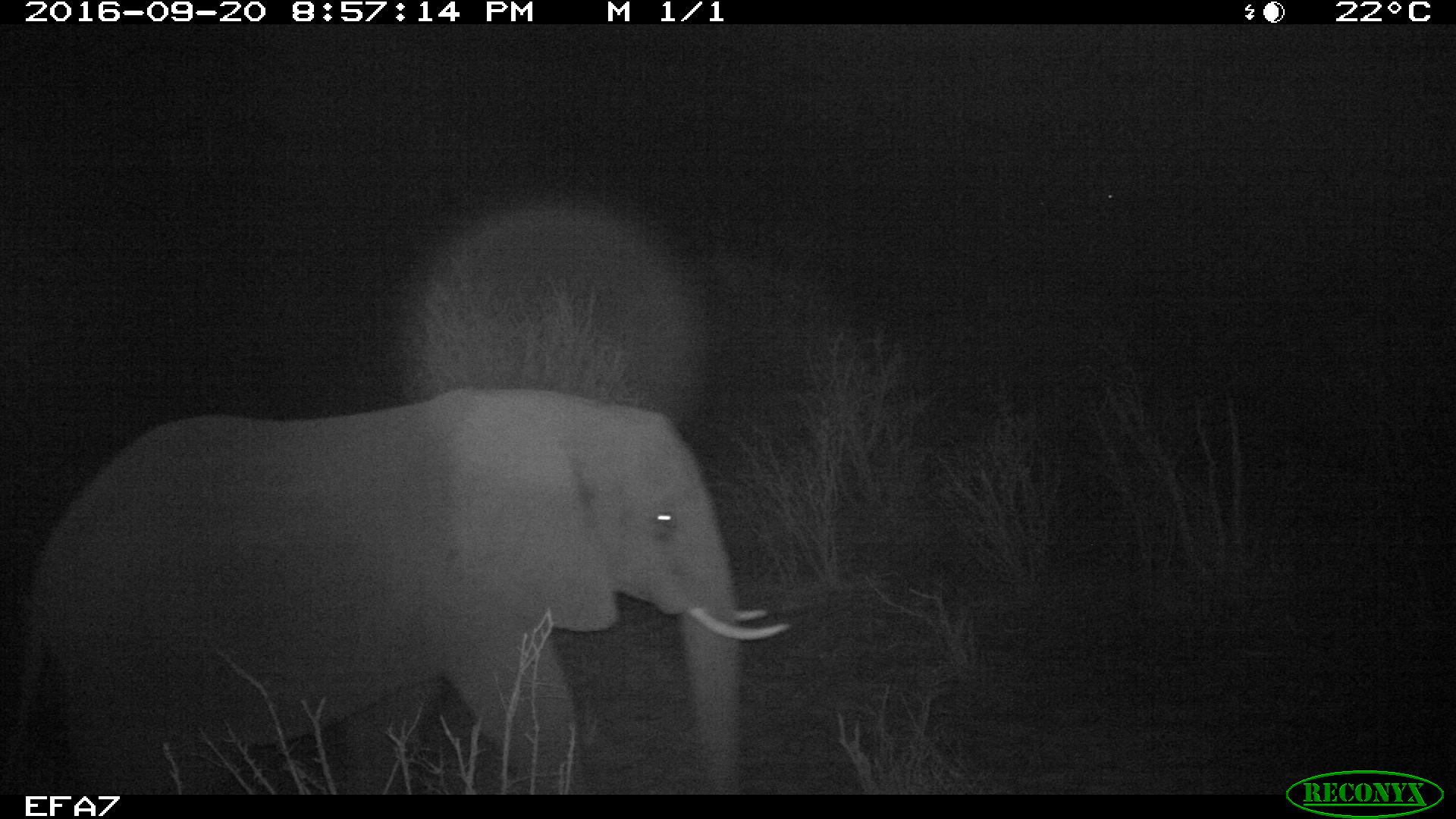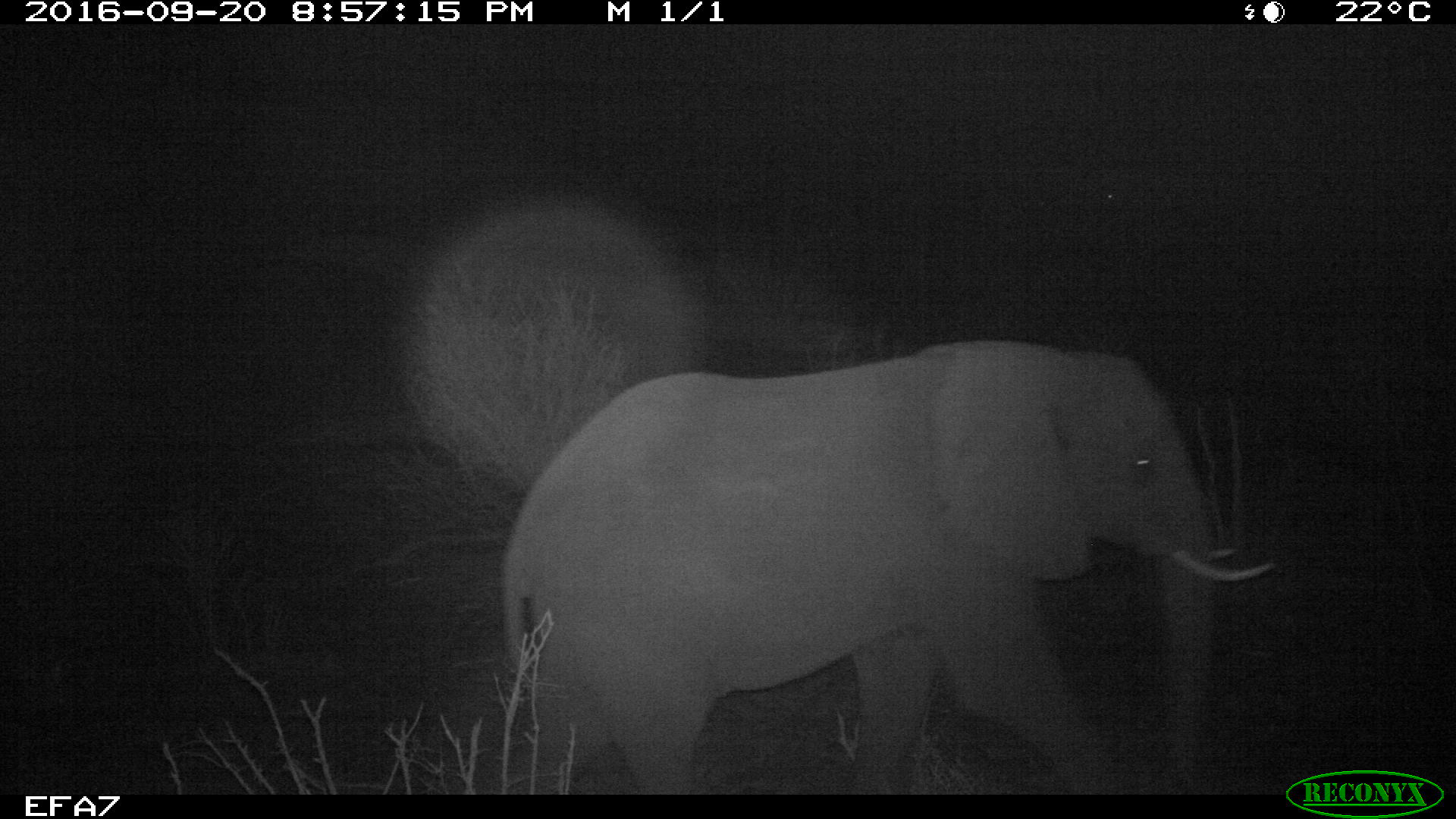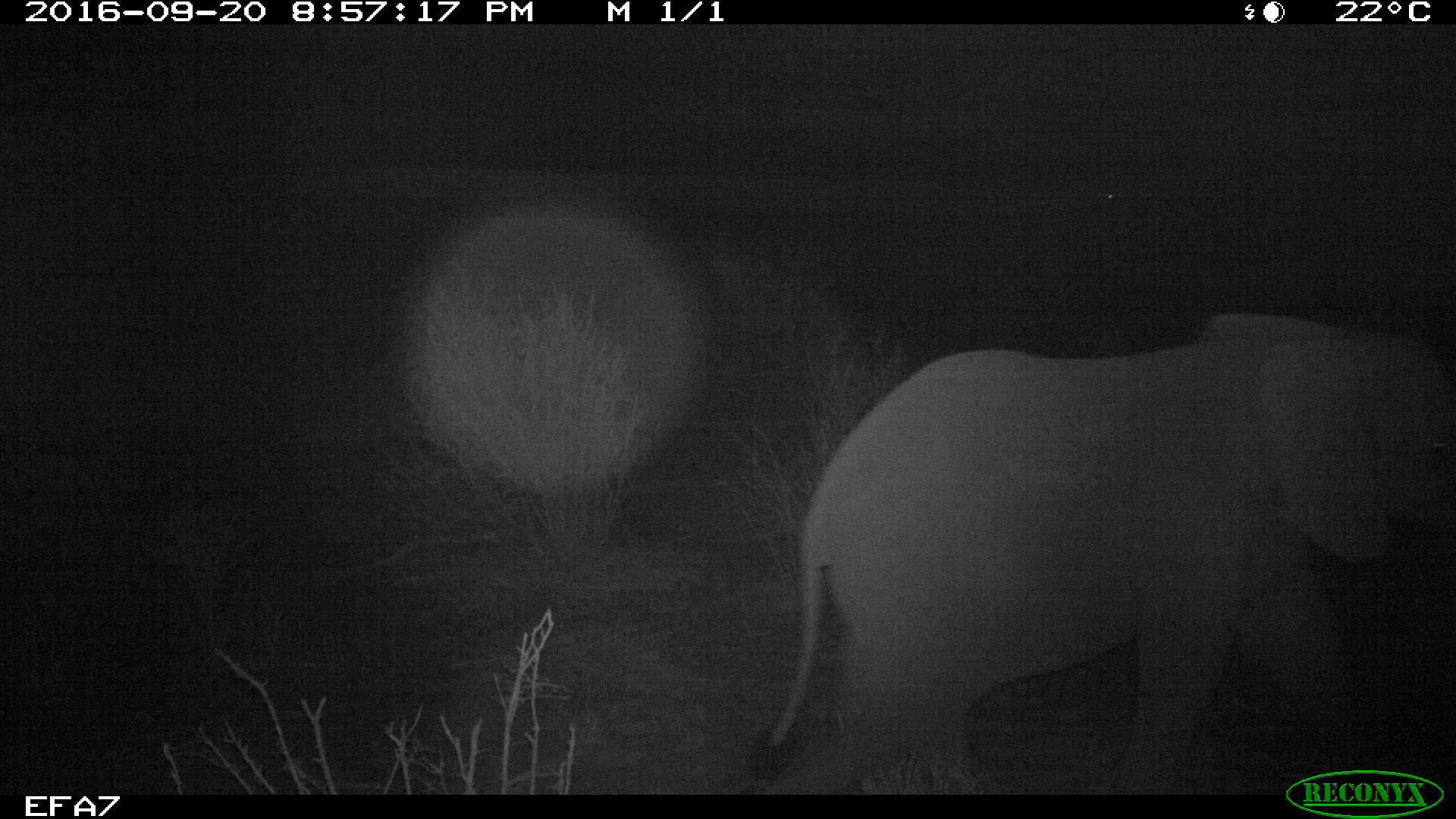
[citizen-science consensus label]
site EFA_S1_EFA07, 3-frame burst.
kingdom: Animalia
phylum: Chordata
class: Mammalia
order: Proboscidea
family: Elephantidae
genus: Loxodonta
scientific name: Loxodonta africana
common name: african bush elephant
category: elephant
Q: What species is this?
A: Elephant (african bush elephant) (Loxodonta africana).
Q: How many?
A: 1.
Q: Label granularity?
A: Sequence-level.